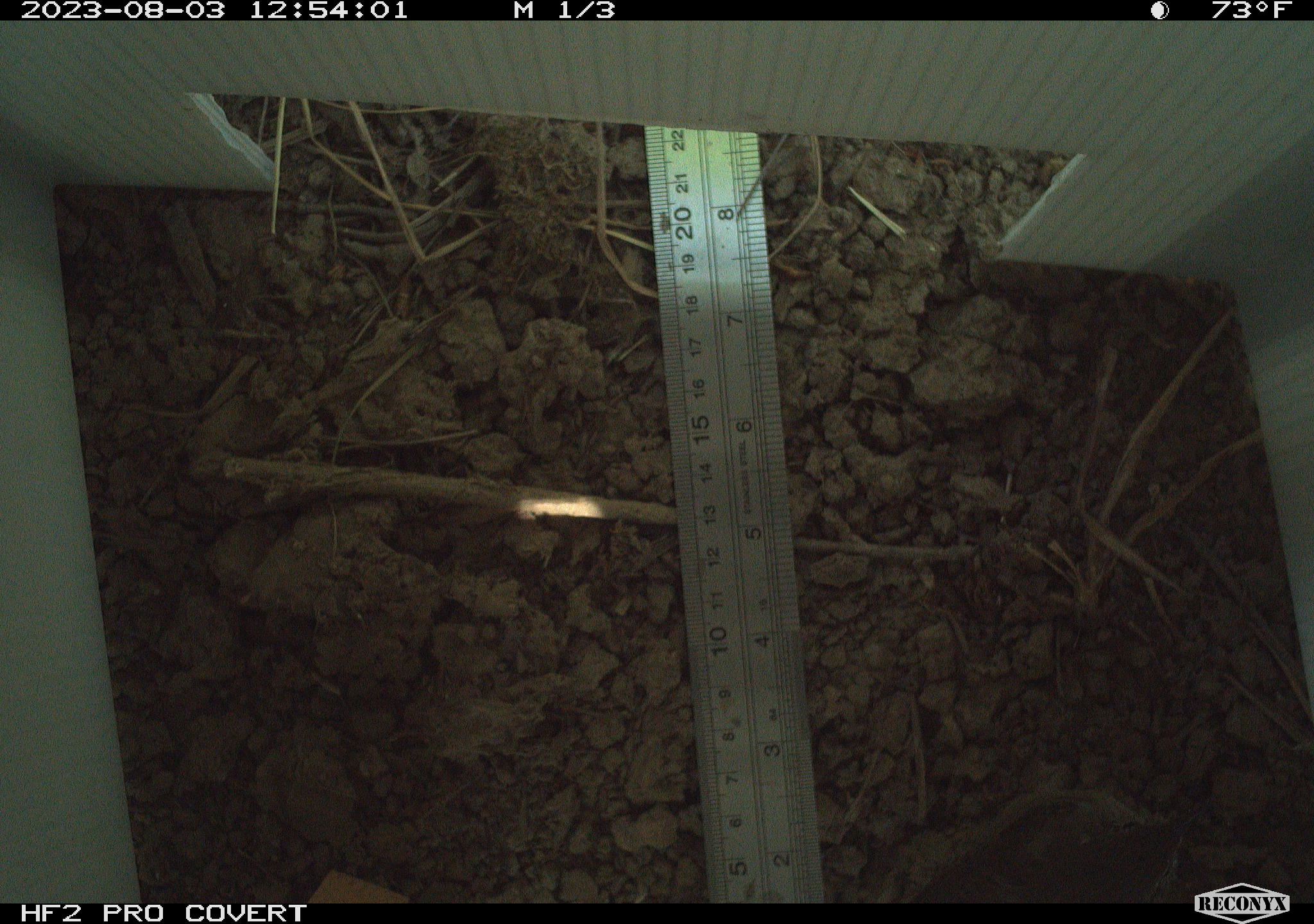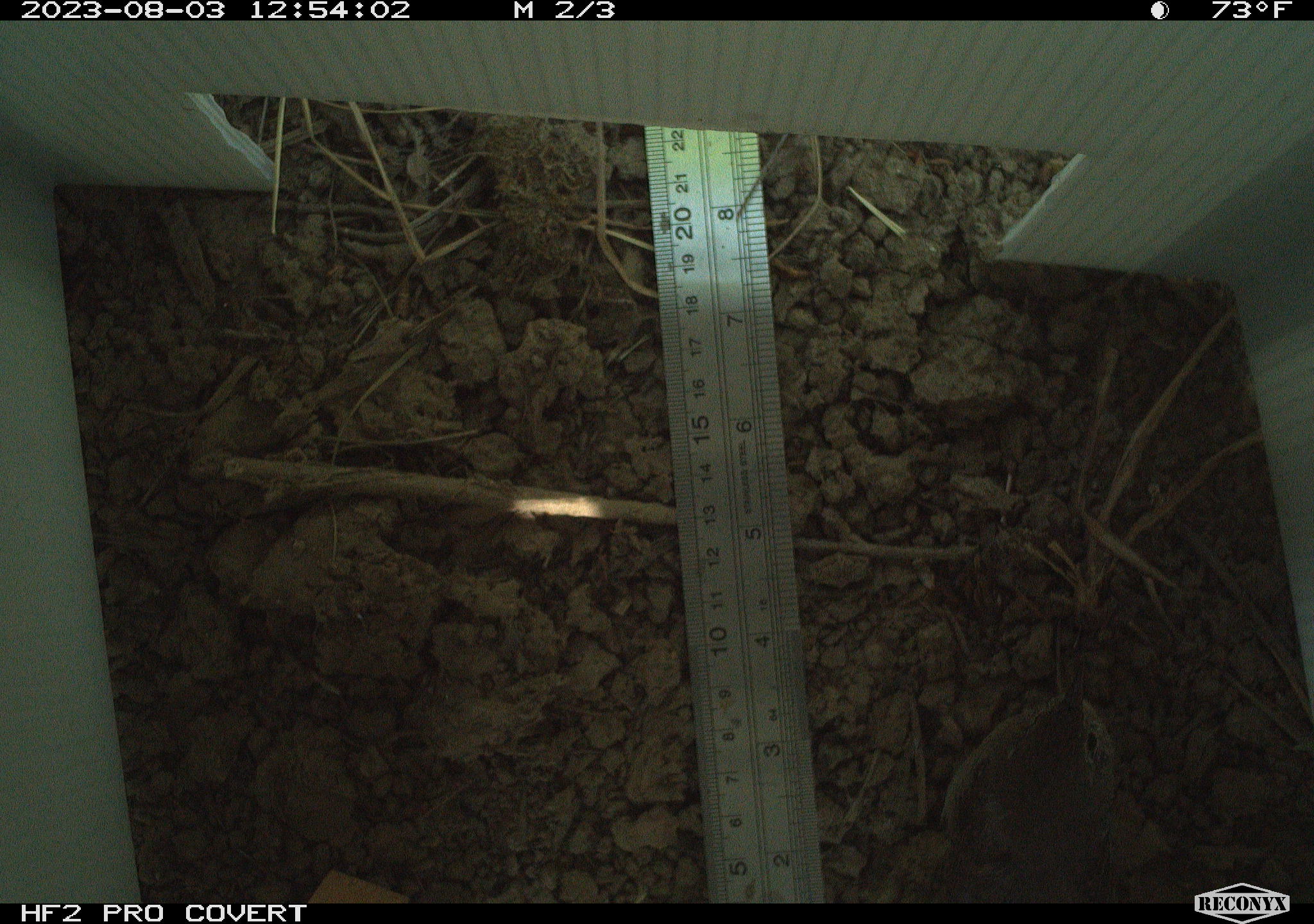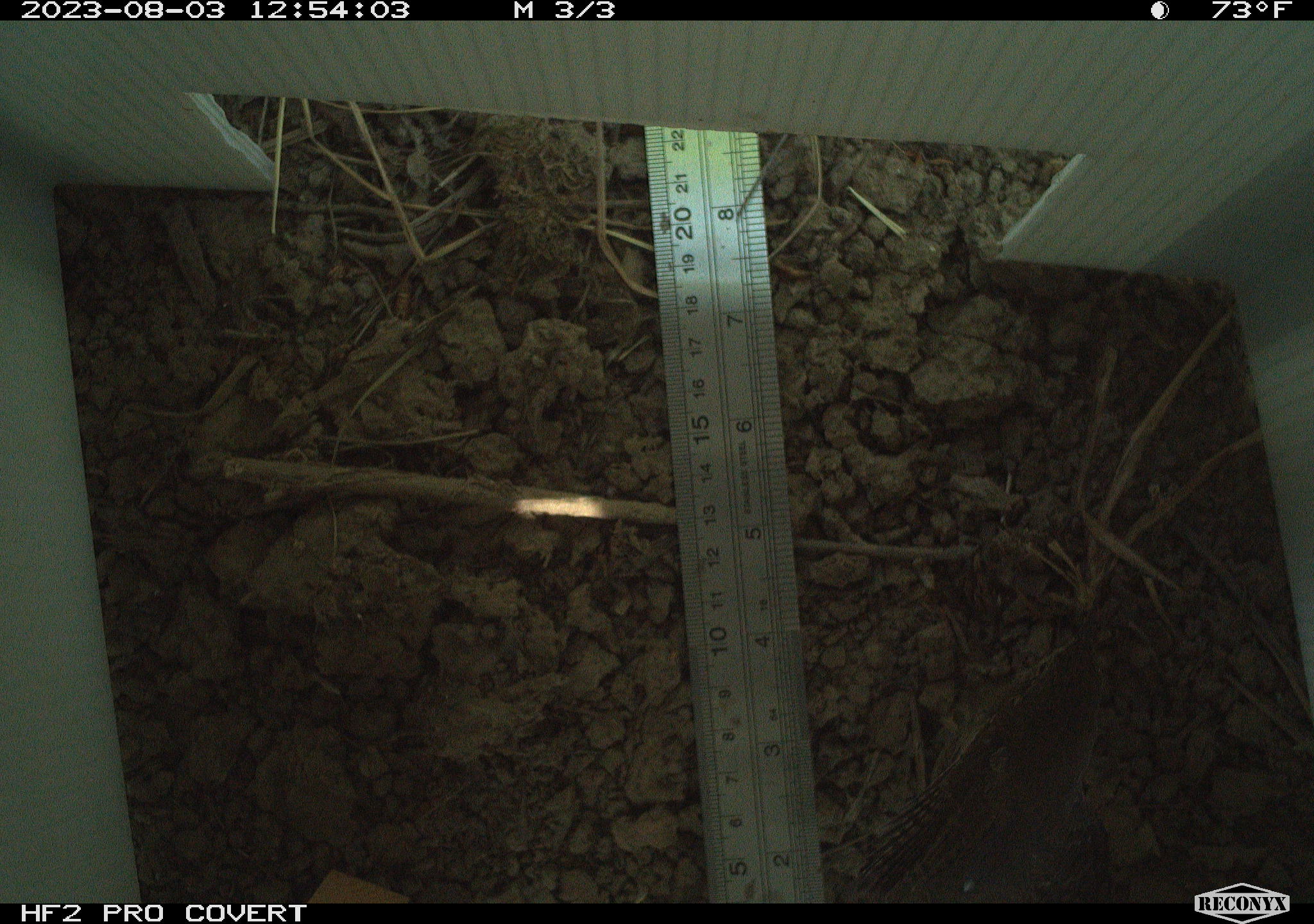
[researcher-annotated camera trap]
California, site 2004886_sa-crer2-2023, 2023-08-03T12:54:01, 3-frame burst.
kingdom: Animalia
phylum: Chordata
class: Aves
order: Passeriformes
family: Troglodytidae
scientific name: Troglodytidae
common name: wren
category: troglodytidae family